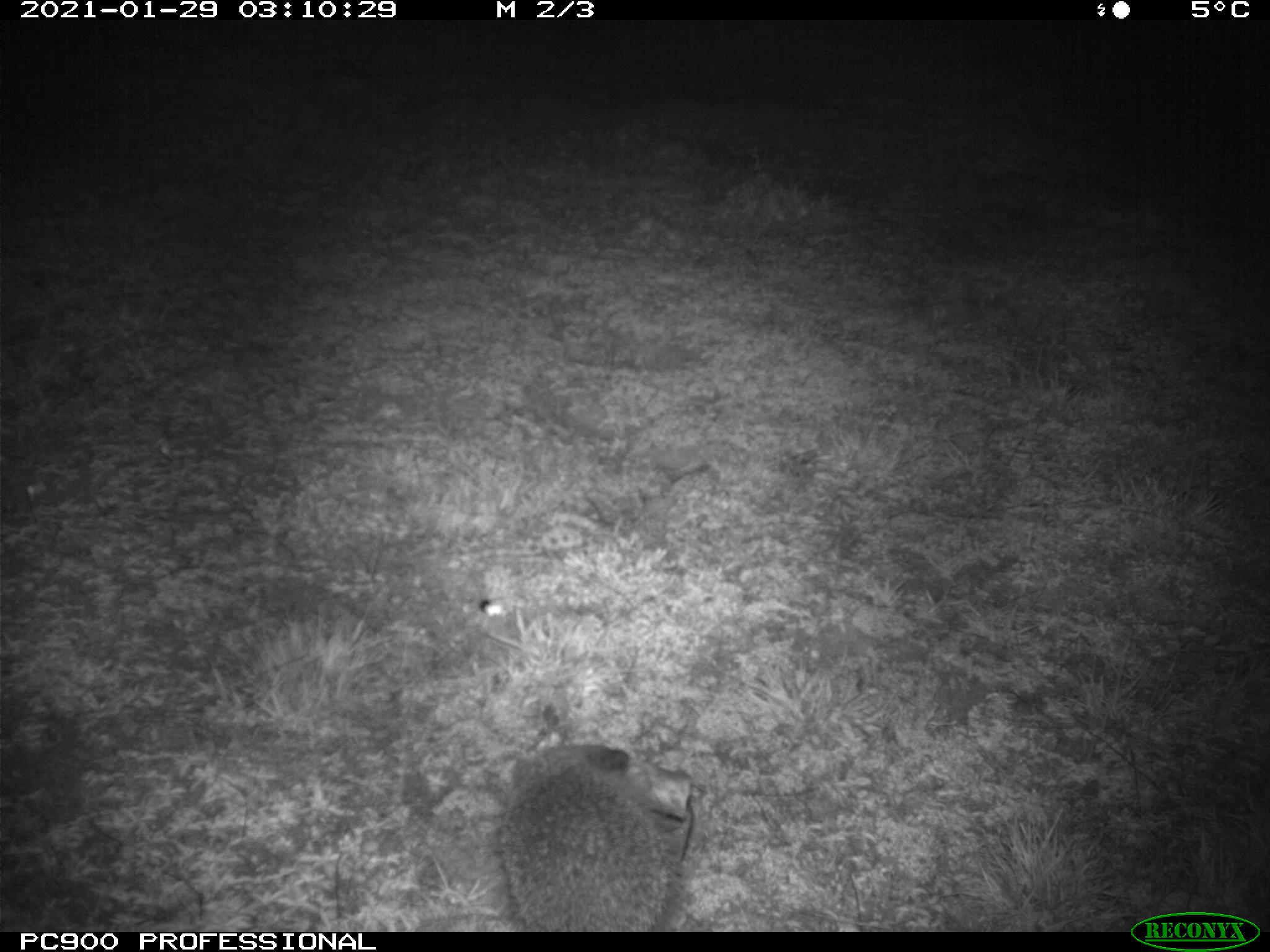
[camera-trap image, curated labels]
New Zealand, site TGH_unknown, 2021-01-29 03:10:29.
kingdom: Animalia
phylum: Chordata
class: Mammalia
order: Eulipotyphla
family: Erinaceidae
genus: Erinaceus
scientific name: Erinaceus europaeus europaeus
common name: european hedgehog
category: hedgehog